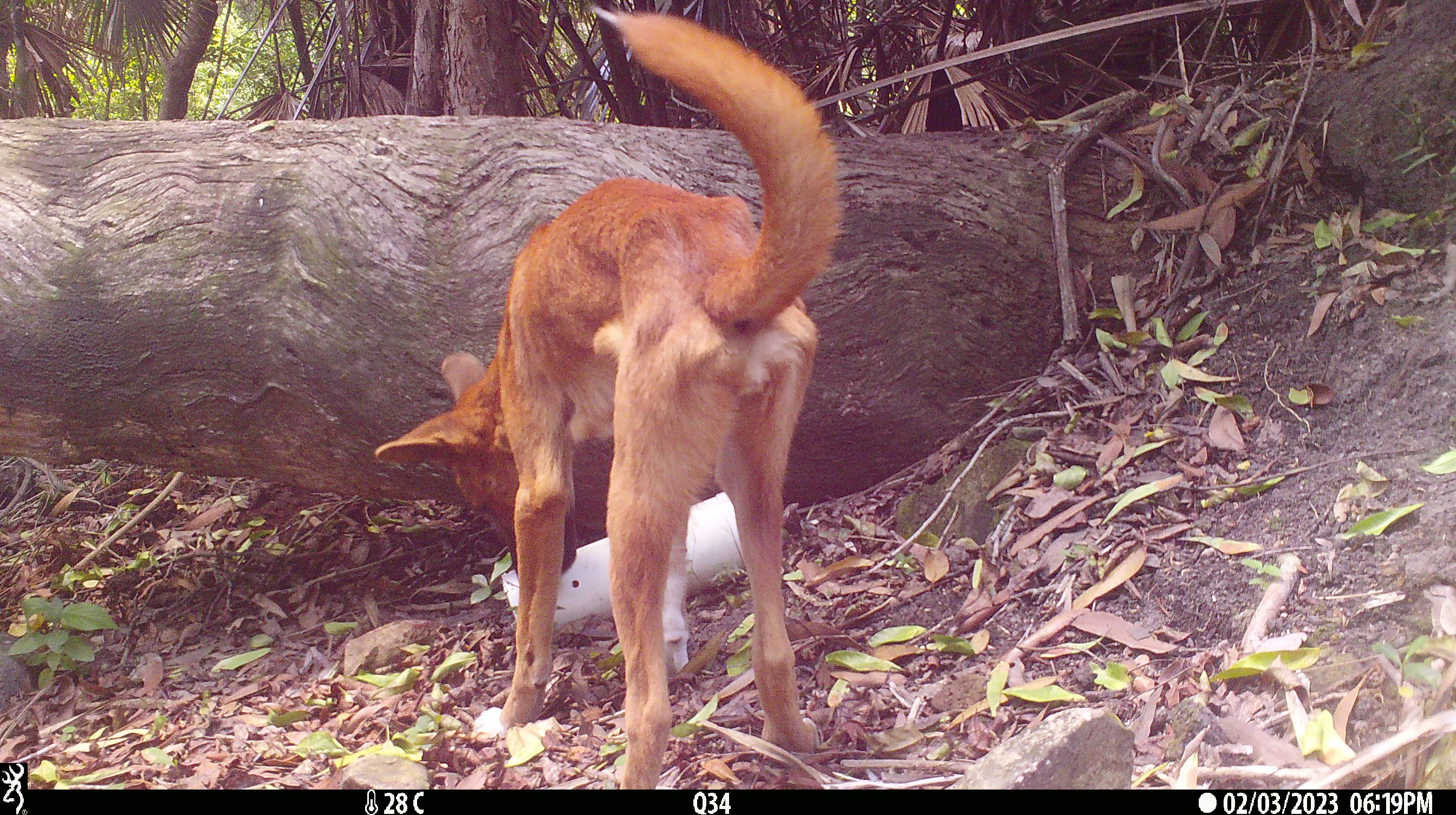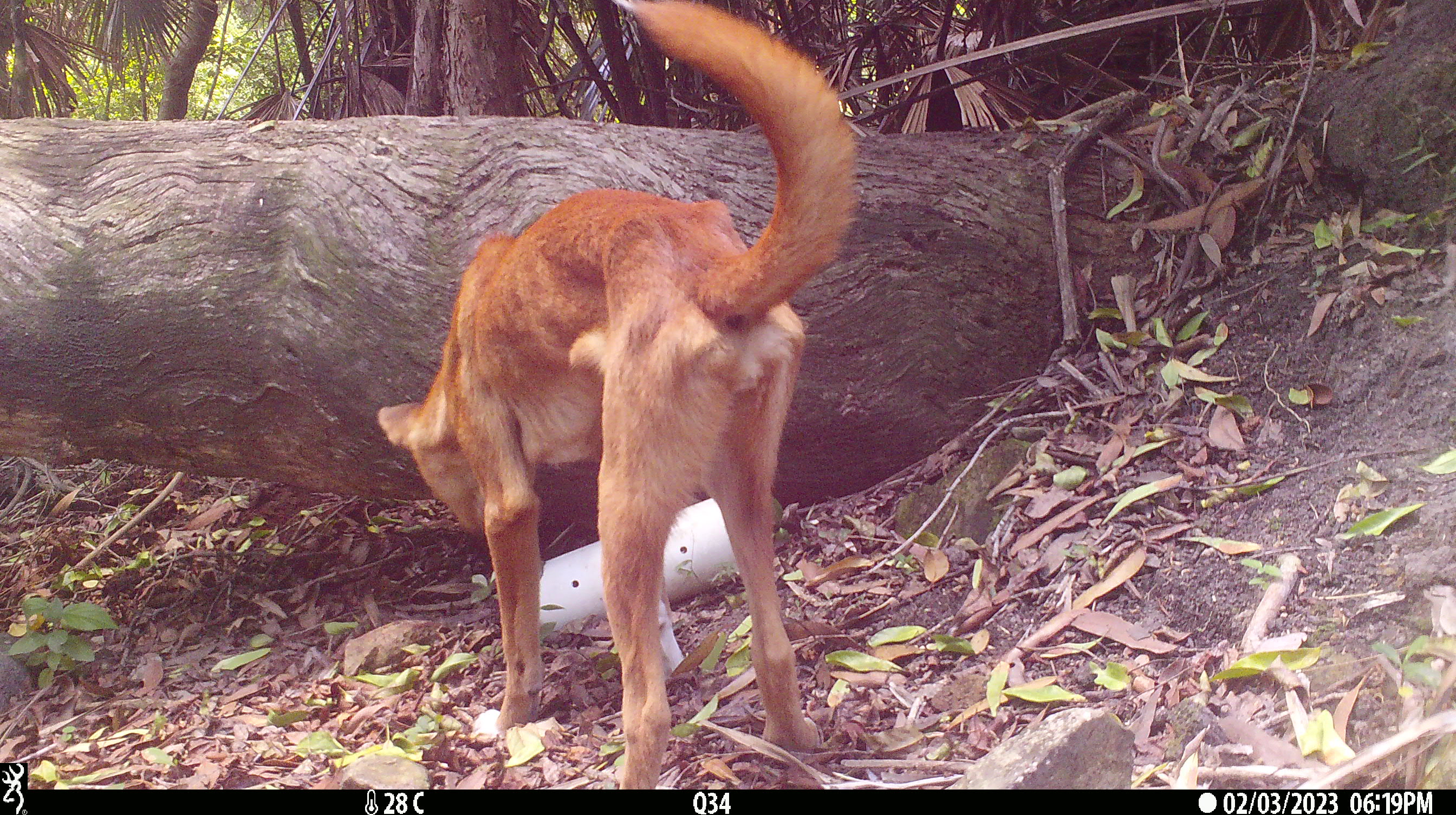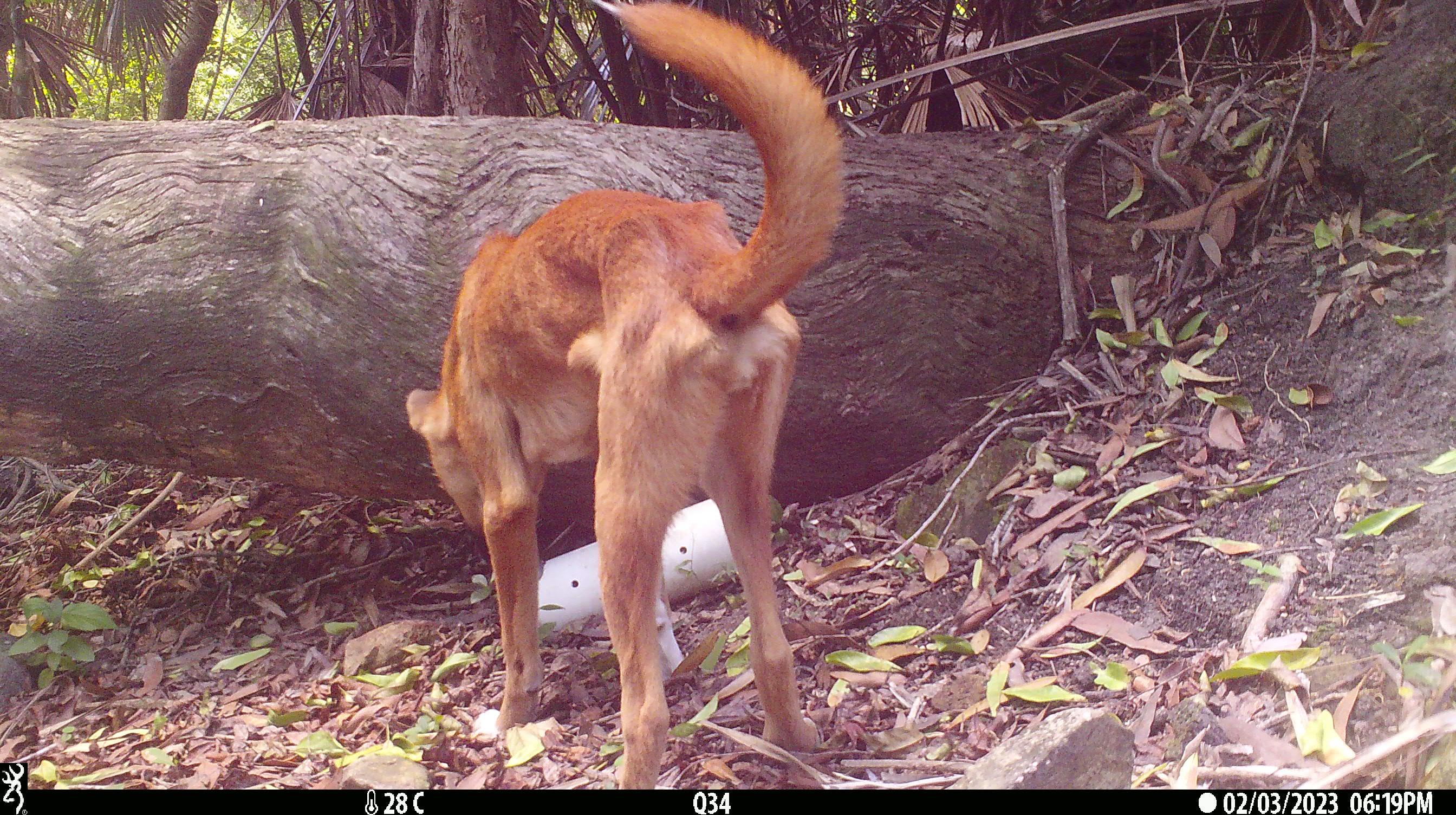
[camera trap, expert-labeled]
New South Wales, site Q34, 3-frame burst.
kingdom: Animalia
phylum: Chordata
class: Mammalia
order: Carnivora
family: Canidae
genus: Canis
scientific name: Canis familiaris dingo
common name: dingo